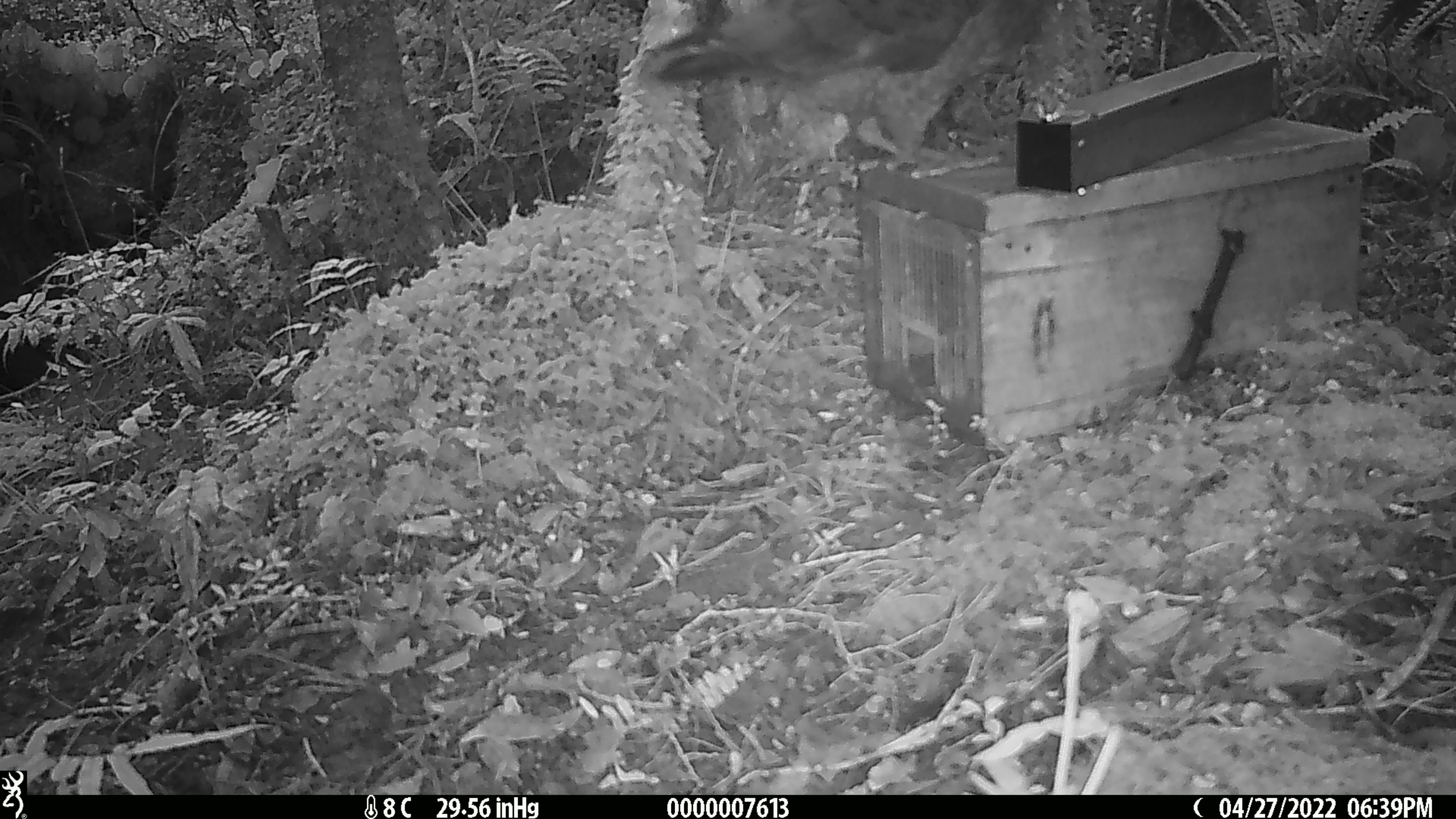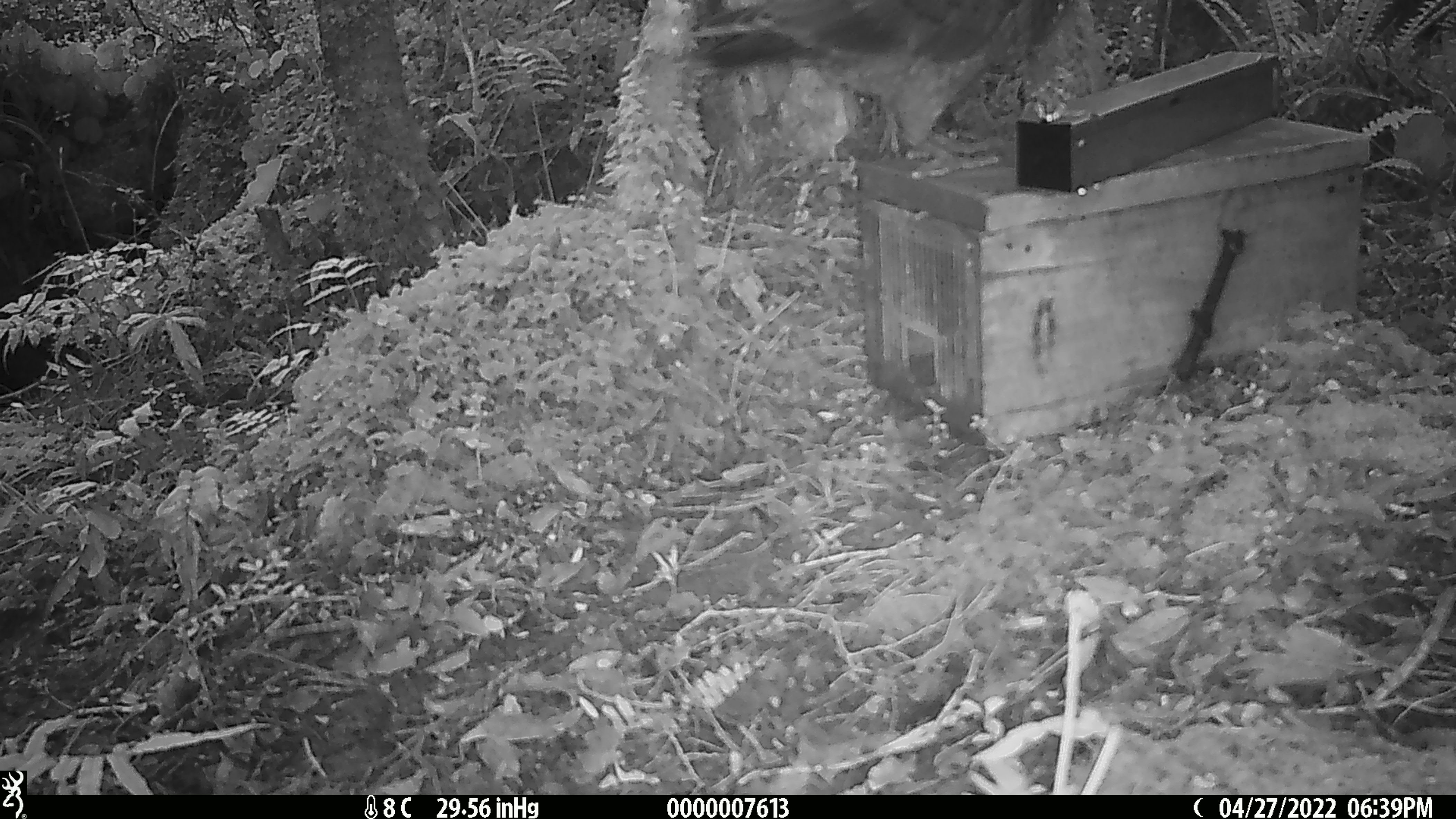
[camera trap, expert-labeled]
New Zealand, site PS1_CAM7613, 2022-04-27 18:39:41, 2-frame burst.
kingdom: Animalia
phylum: Chordata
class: Aves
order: Psittaciformes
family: Strigopidae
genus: Nestor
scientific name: Nestor notabilis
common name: kea